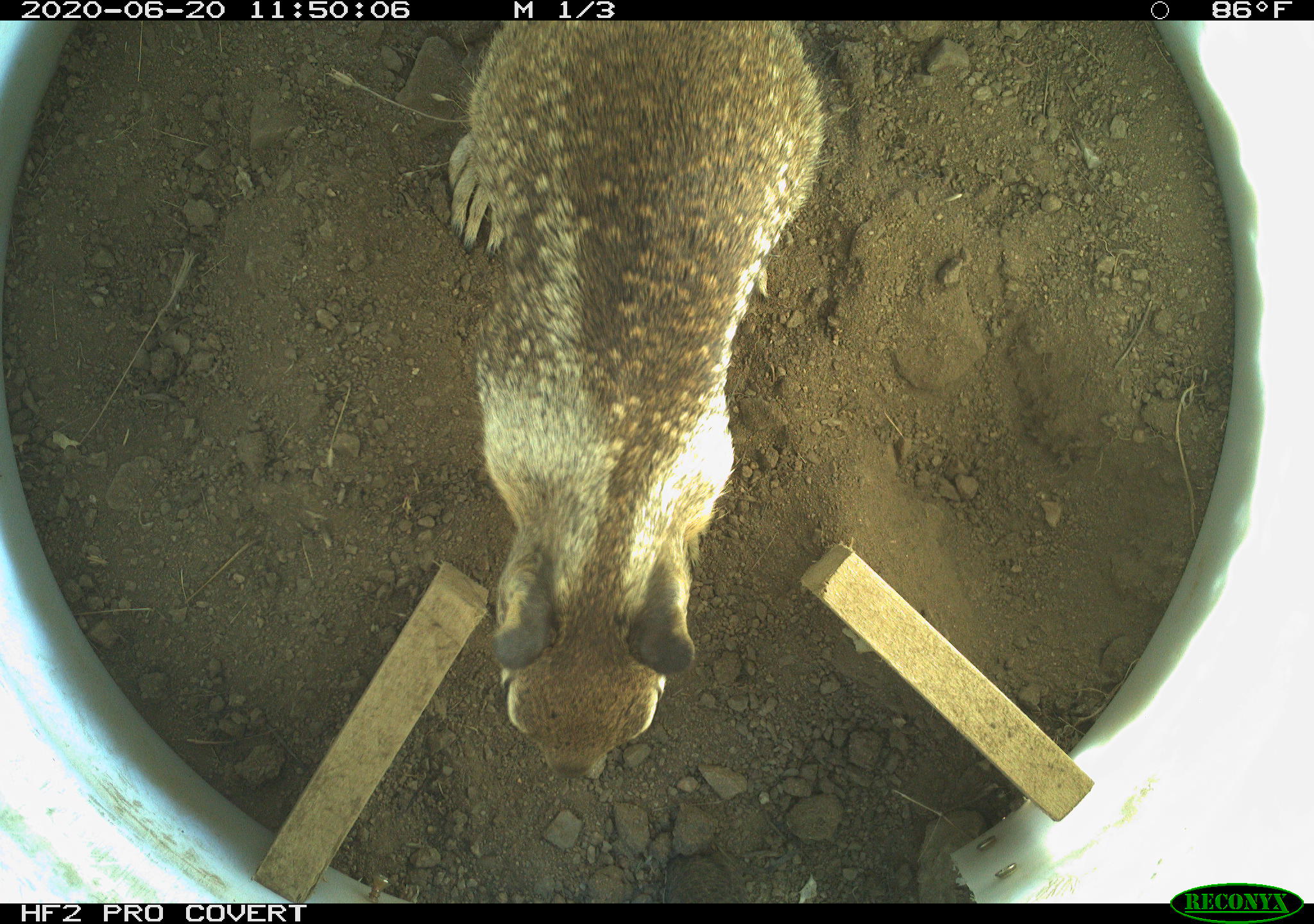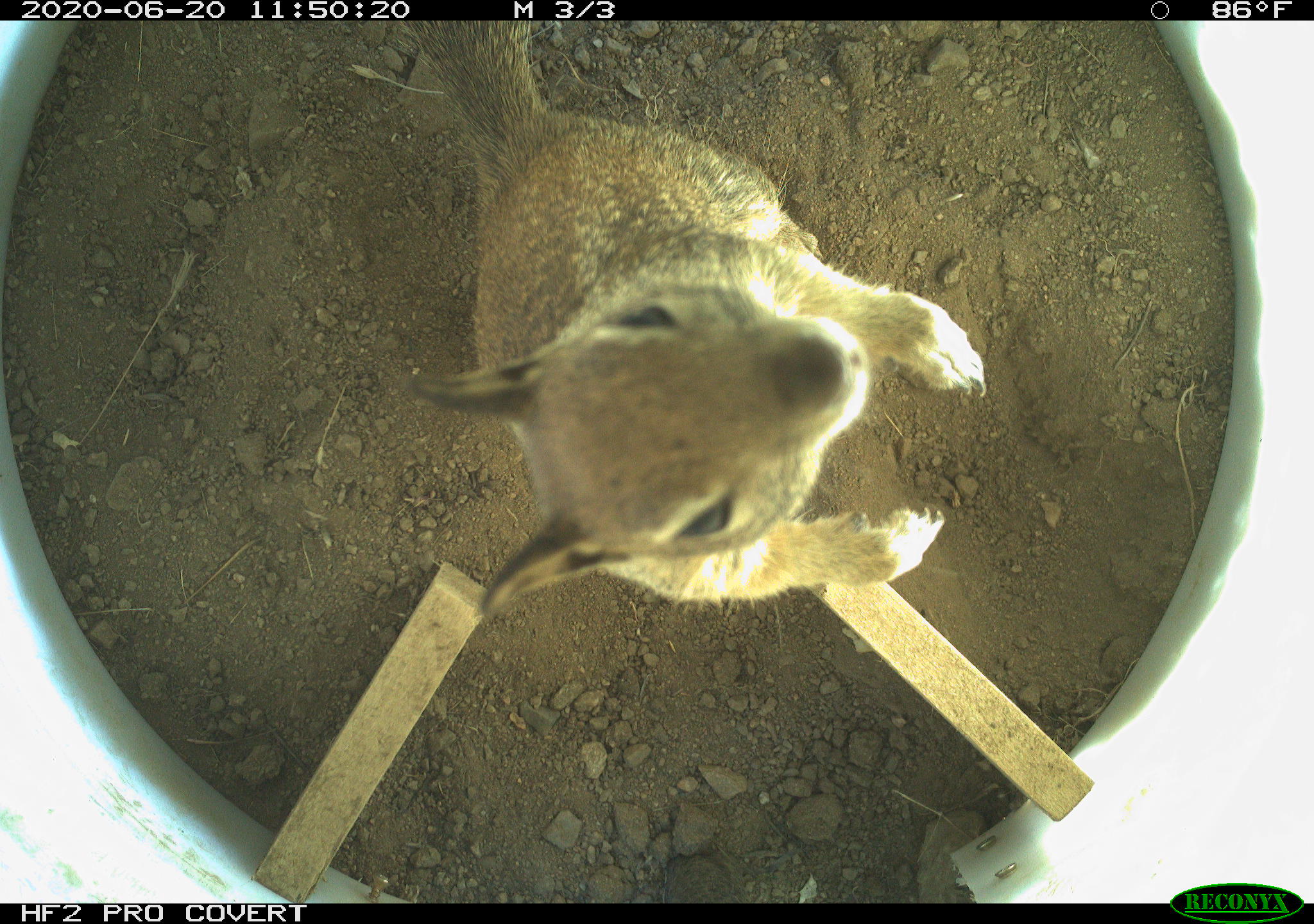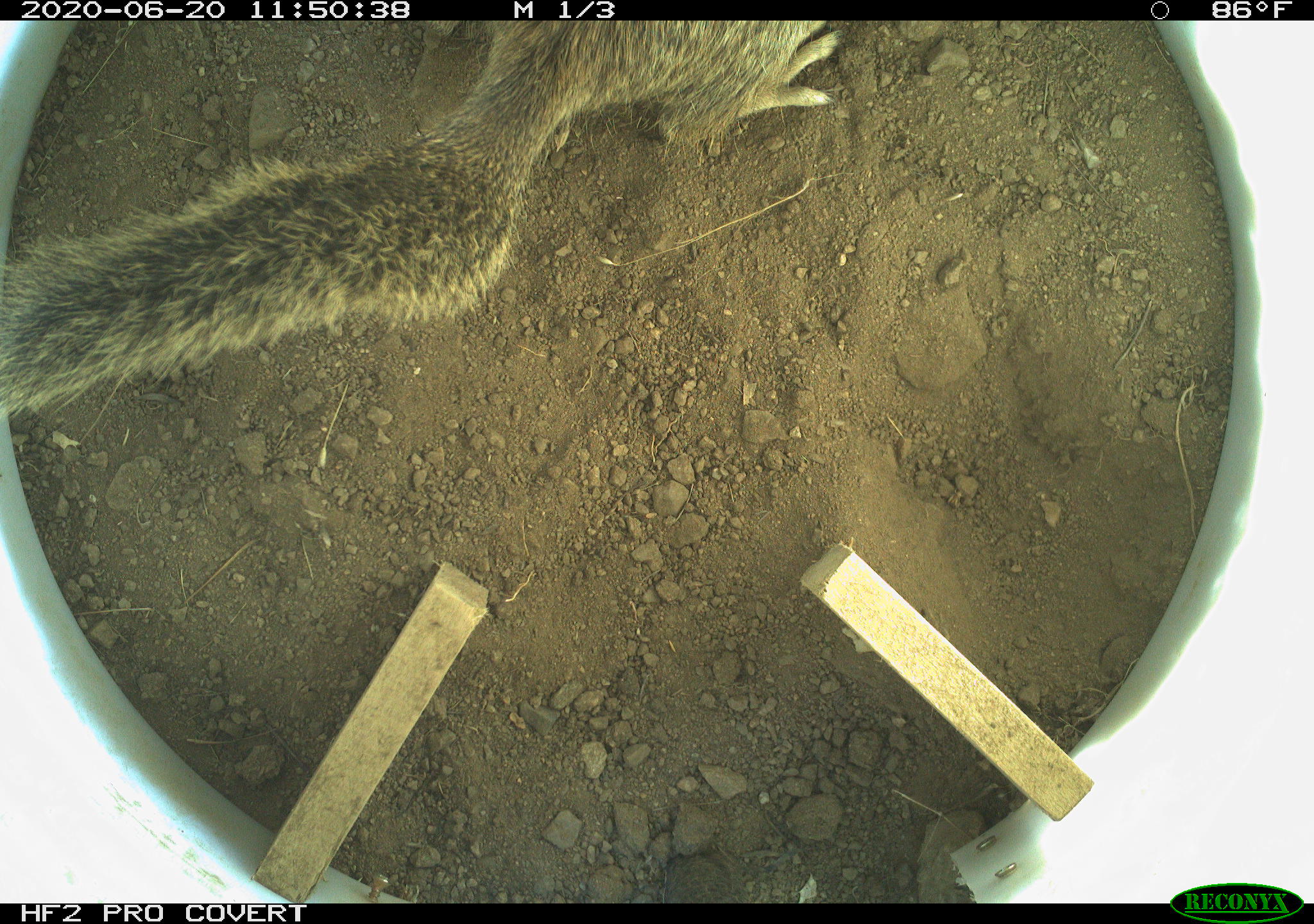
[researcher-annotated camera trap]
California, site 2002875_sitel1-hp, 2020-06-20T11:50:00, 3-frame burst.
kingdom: Animalia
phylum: Chordata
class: Mammalia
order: Rodentia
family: Sciuridae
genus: Otospermophilus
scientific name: Otospermophilus beecheyi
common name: california ground squirrel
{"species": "california ground squirrel (Otospermophilus beecheyi)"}